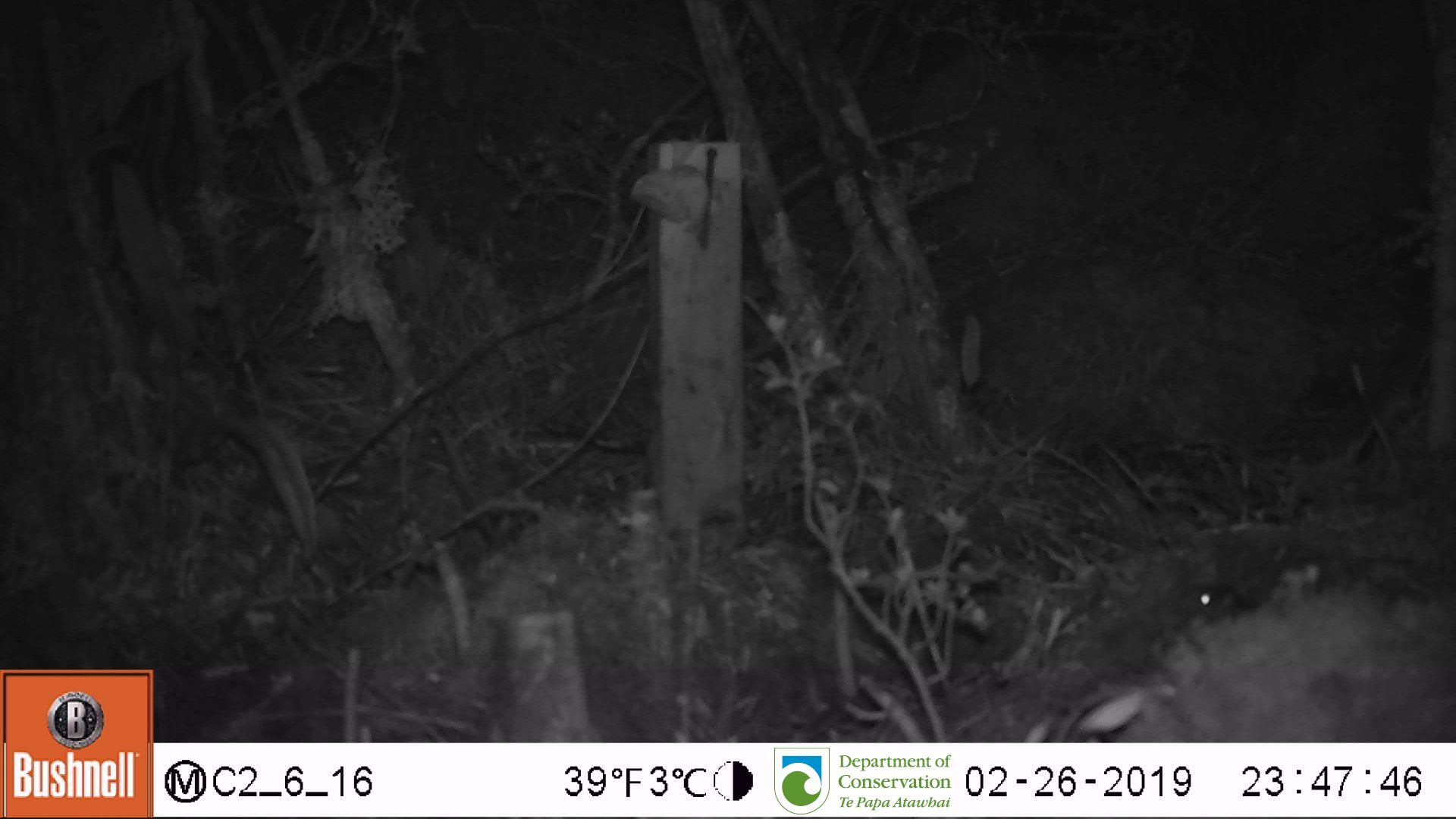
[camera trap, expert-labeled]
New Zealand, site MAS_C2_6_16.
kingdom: Animalia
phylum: Chordata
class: Mammalia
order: Rodentia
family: Muridae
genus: Mus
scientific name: Mus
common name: mouse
Mouse (Mus).